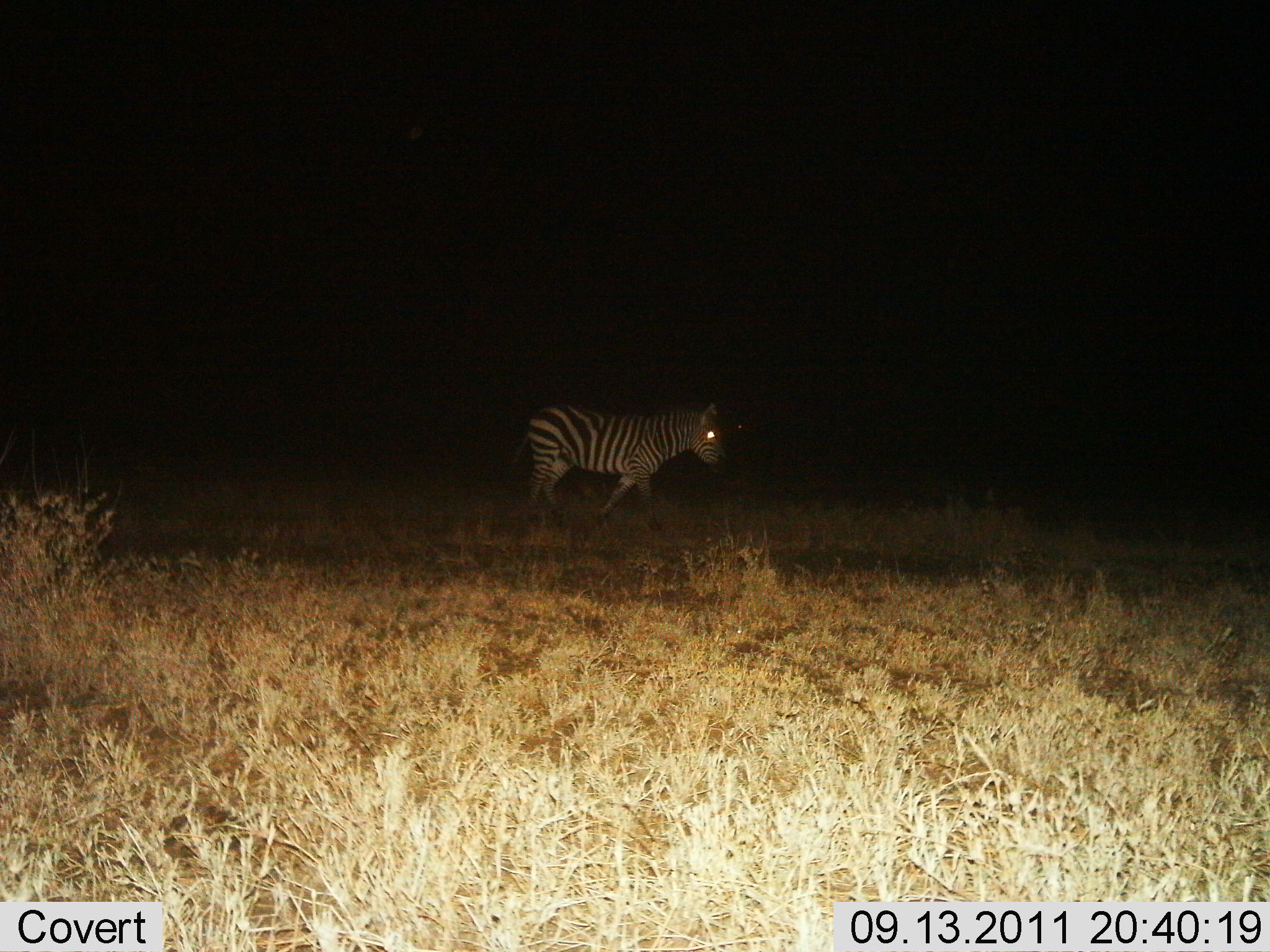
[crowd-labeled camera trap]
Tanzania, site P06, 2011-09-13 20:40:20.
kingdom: Animalia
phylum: Chordata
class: Mammalia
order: Perissodactyla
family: Equidae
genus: Equus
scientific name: Equus quagga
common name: plains zebra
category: zebra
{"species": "zebra (plains zebra) (Equus quagga)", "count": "1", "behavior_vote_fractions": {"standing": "29%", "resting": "0%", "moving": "71%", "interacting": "0%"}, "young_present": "0%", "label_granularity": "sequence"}